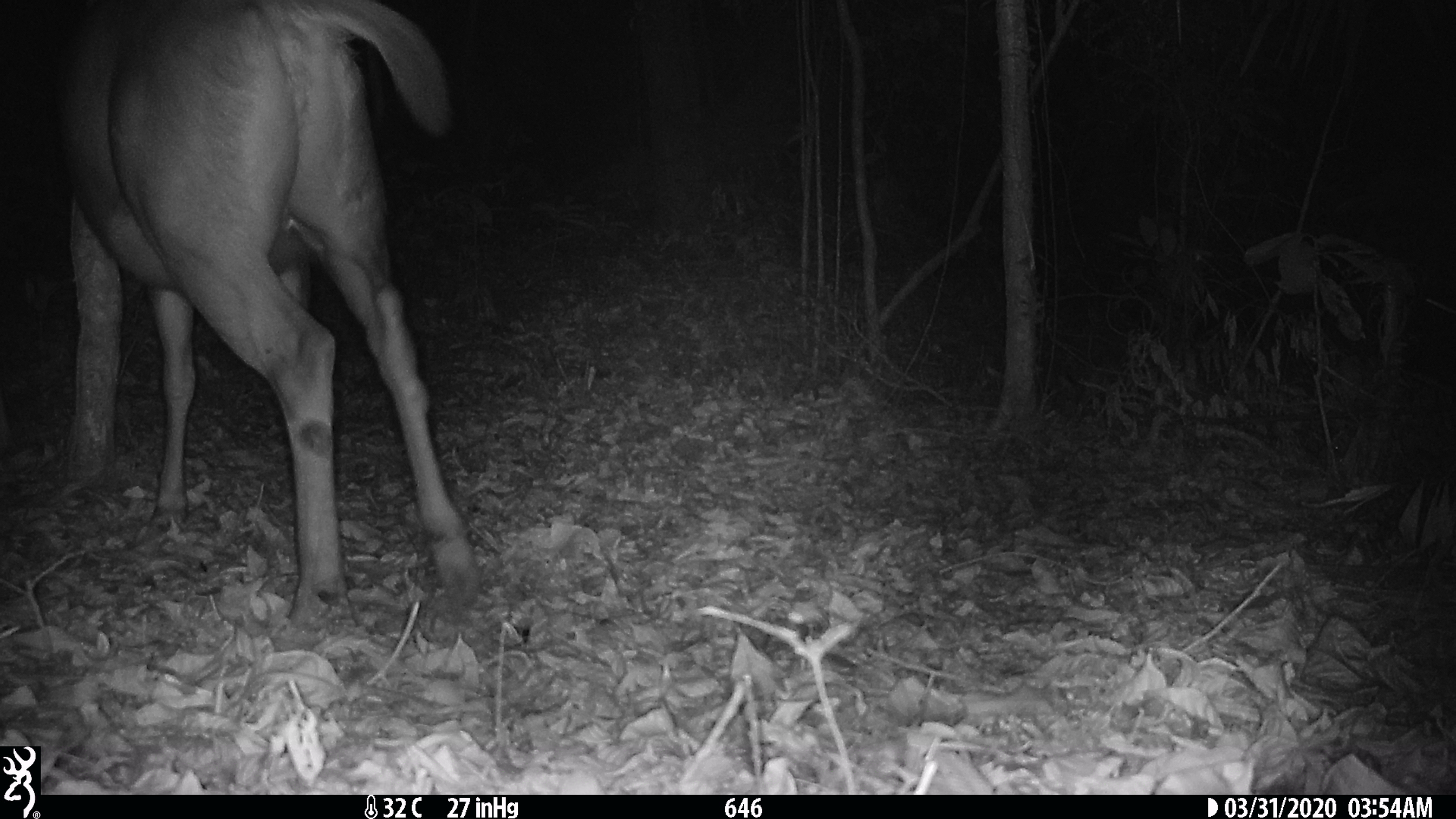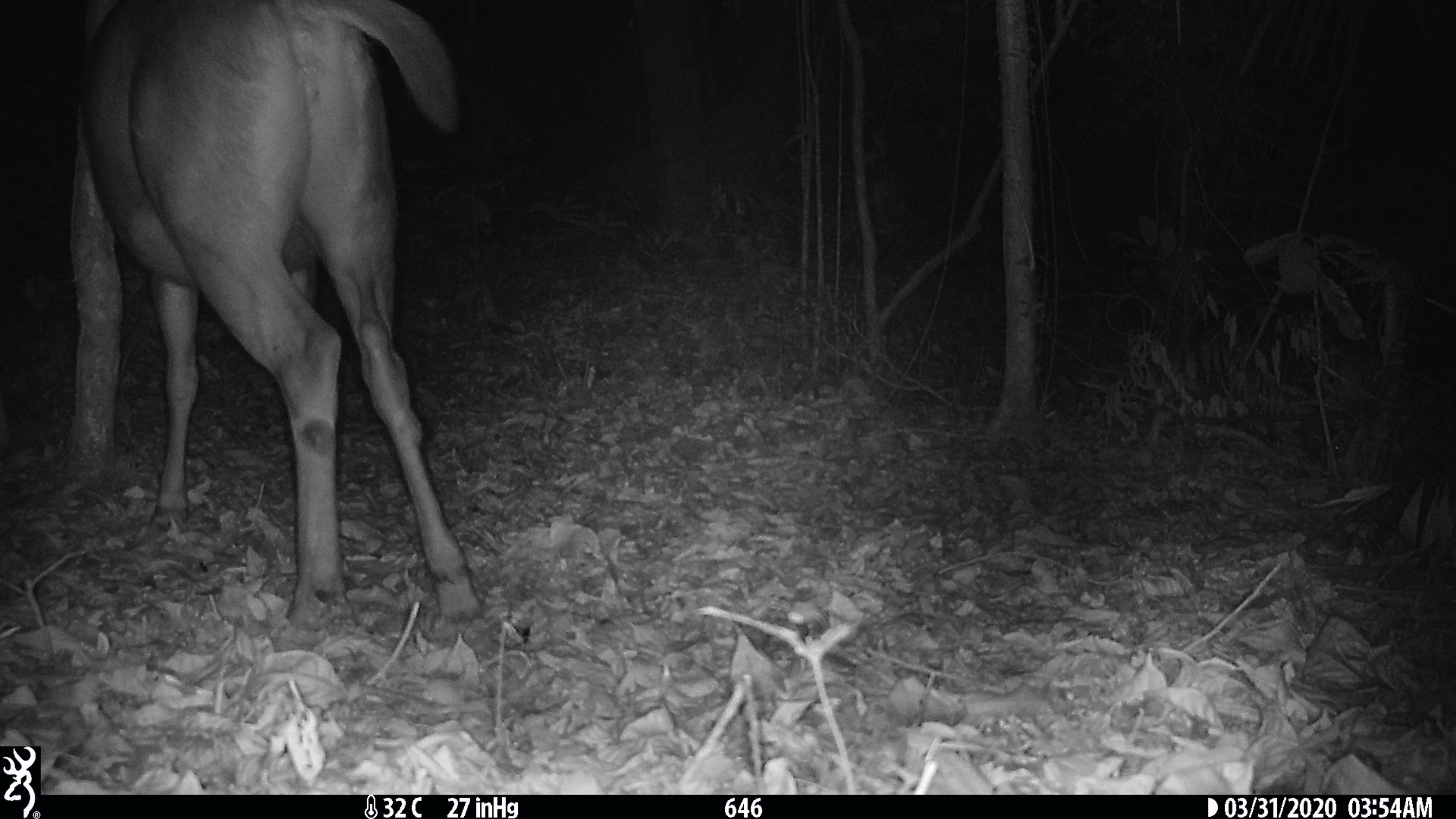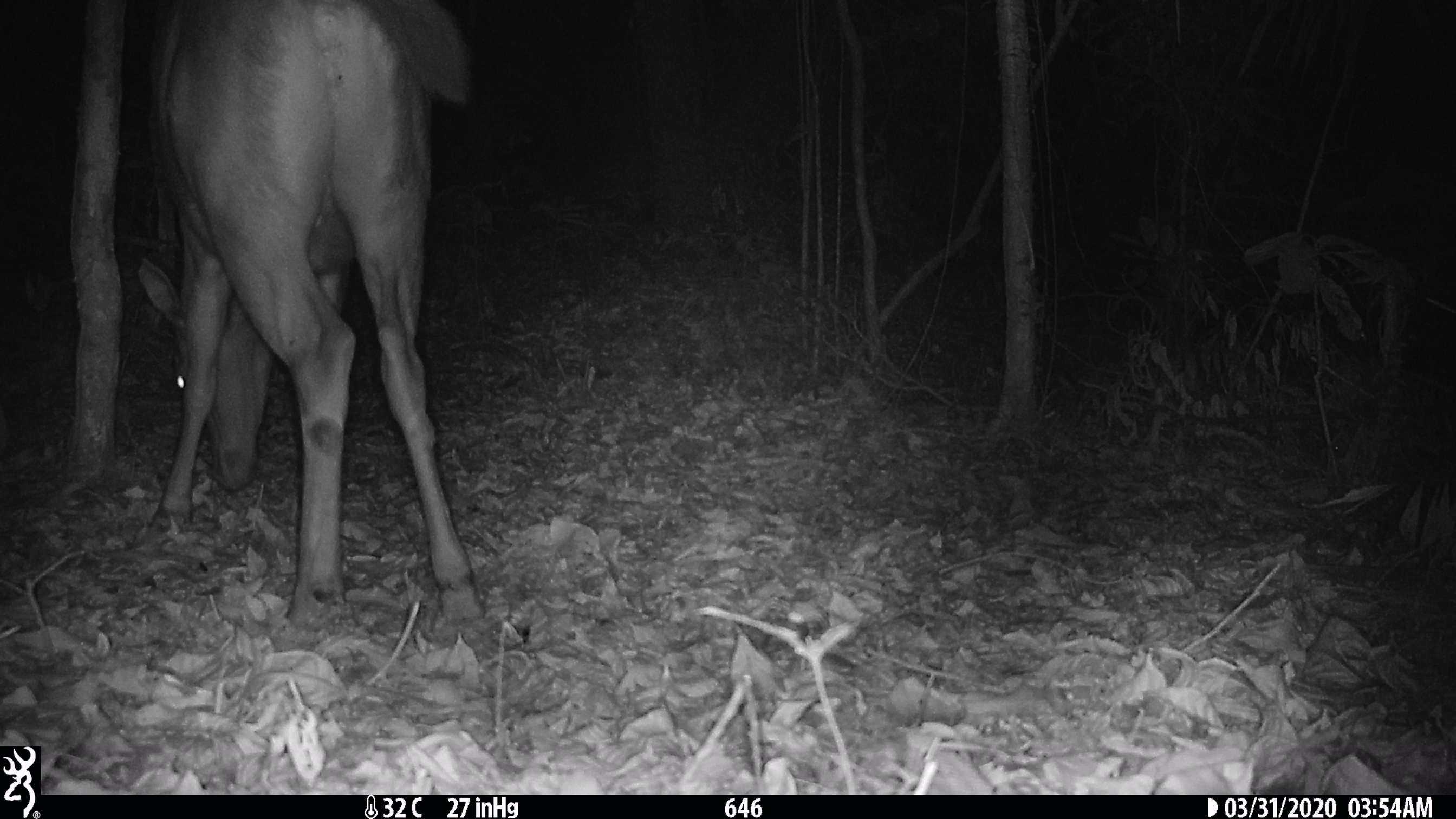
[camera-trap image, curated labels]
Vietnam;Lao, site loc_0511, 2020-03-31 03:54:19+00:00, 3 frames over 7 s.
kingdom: Animalia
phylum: Chordata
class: Mammalia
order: Artiodactyla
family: Cervidae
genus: Rusa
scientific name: Rusa unicolor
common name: sambar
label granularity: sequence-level